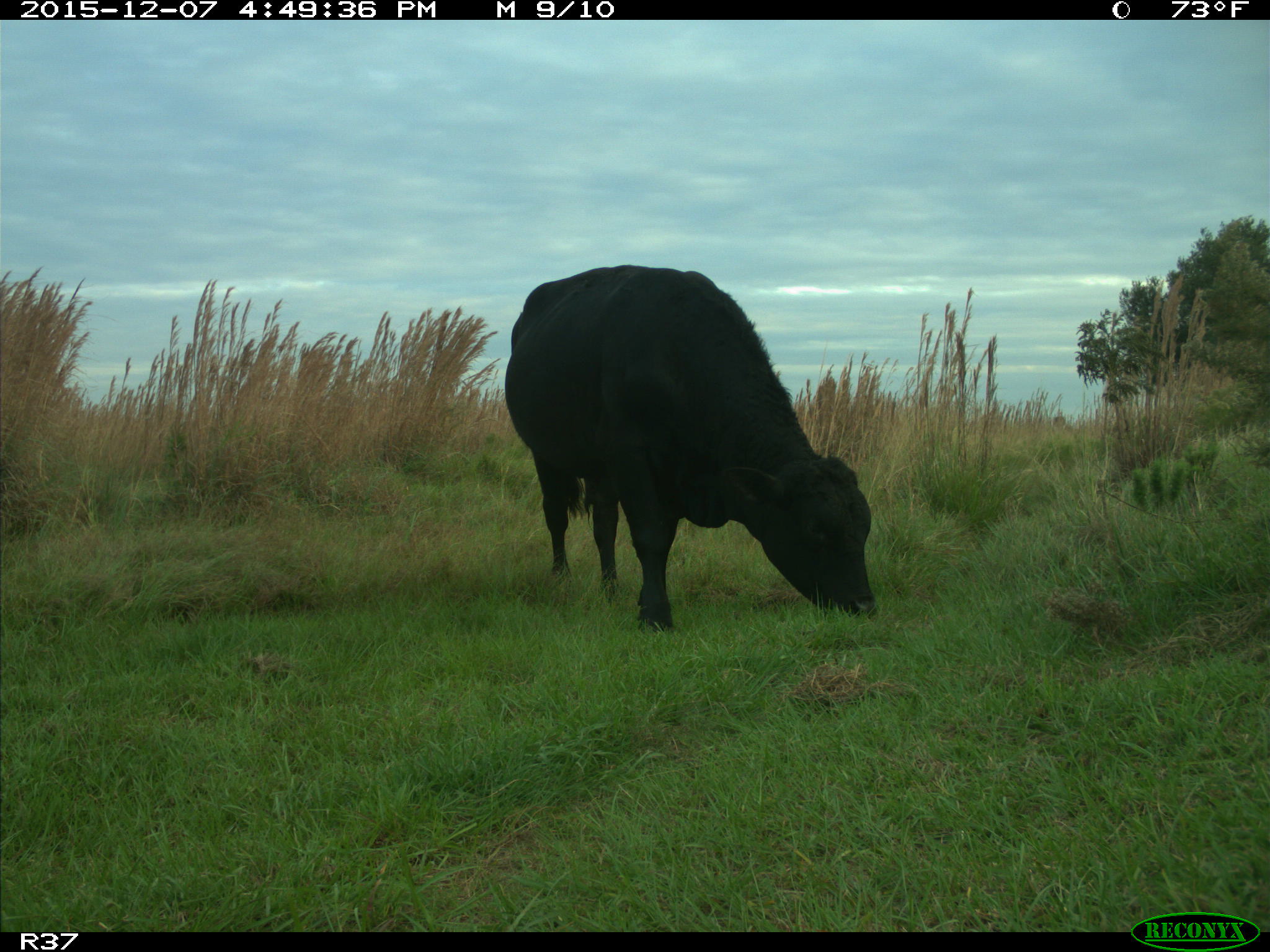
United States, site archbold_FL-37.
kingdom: Animalia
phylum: Chordata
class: Mammalia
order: Artiodactyla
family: Bovidae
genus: Bos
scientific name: Bos taurus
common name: domestic cow